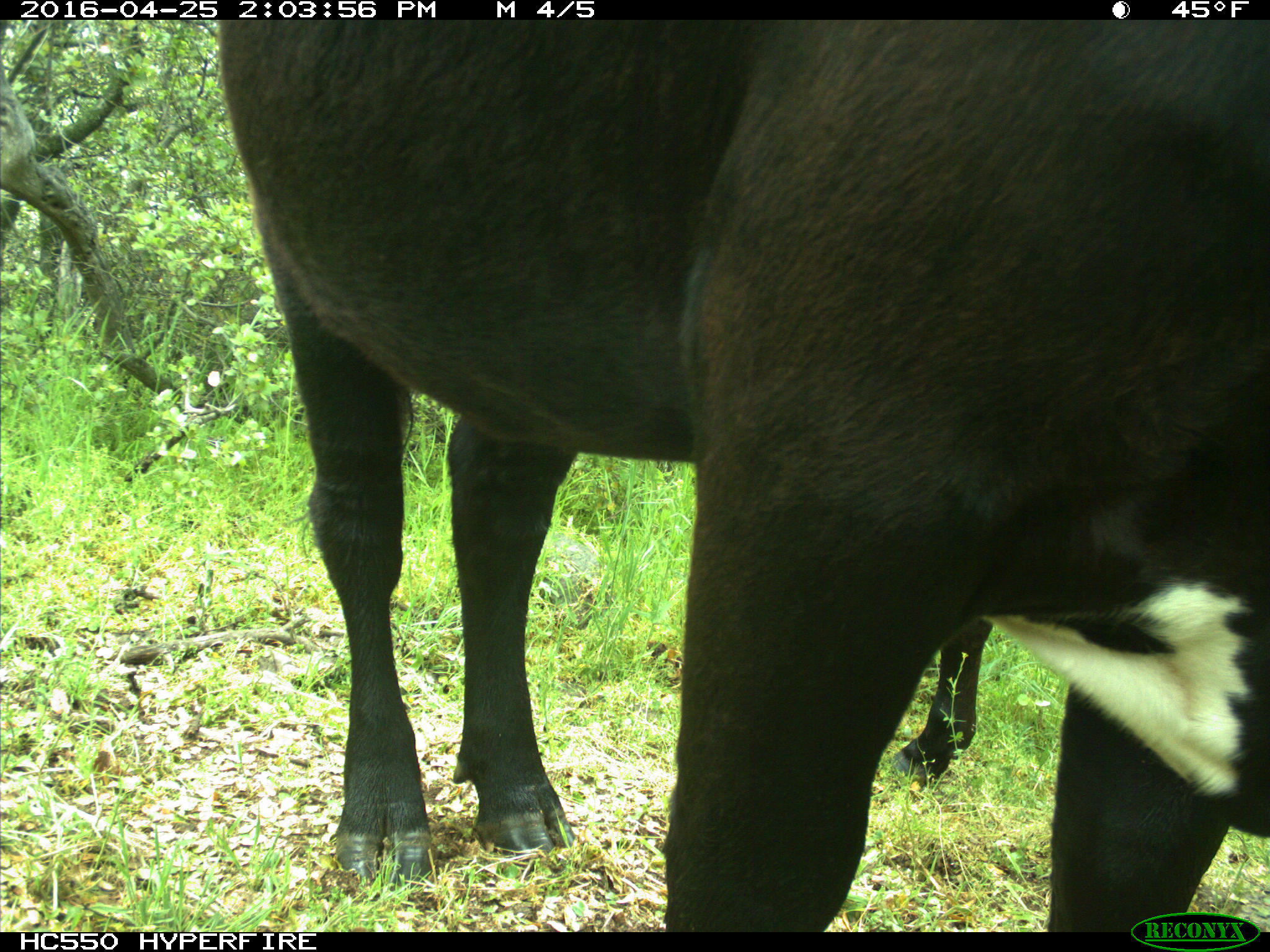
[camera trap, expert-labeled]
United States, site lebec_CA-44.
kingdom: Animalia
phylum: Chordata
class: Mammalia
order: Artiodactyla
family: Bovidae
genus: Bos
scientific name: Bos taurus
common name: domestic cow